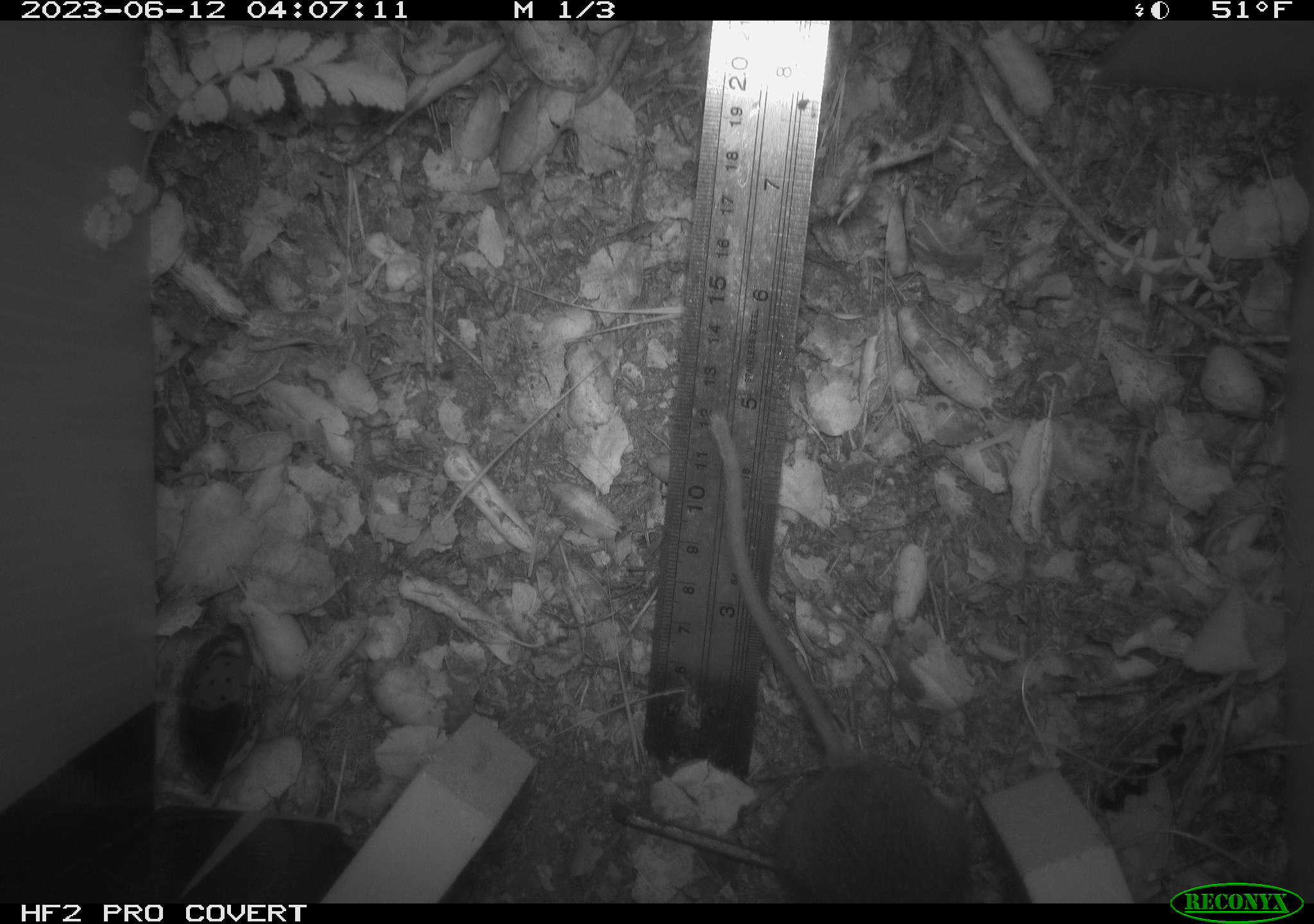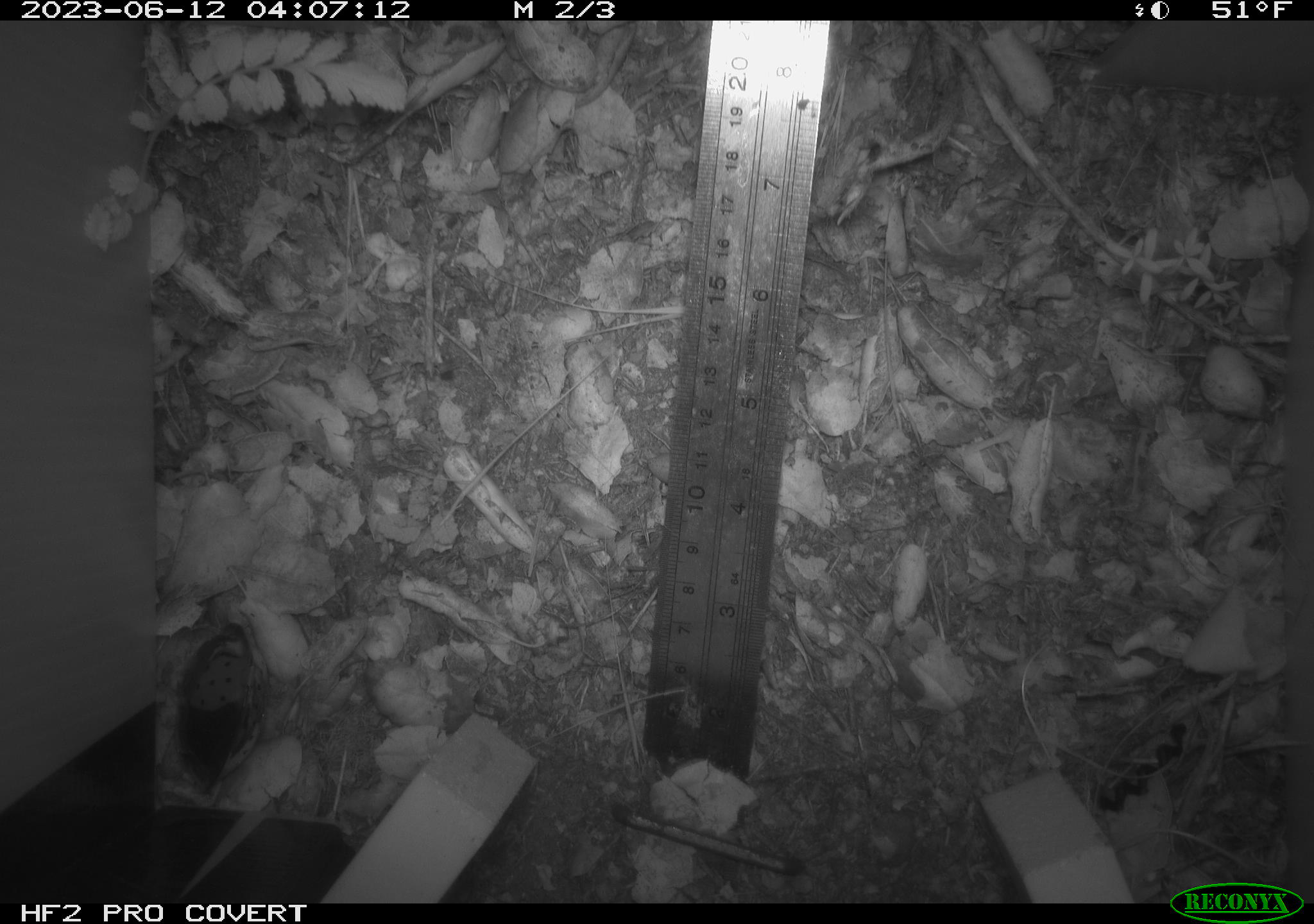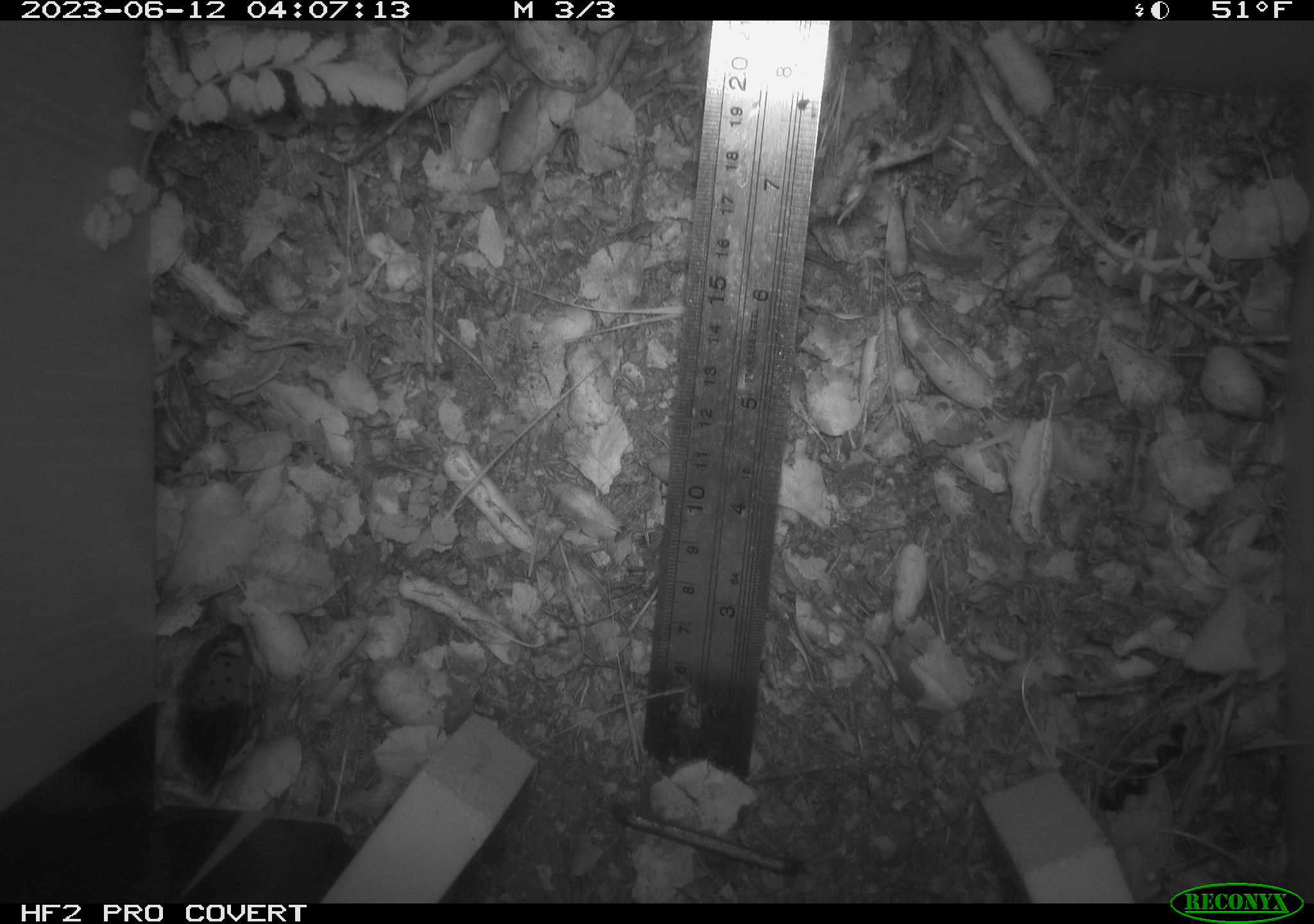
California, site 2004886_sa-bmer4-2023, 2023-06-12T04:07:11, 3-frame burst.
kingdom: Animalia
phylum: Chordata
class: Mammalia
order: Rodentia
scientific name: Rodentia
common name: mouse species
Mouse species (Rodentia).